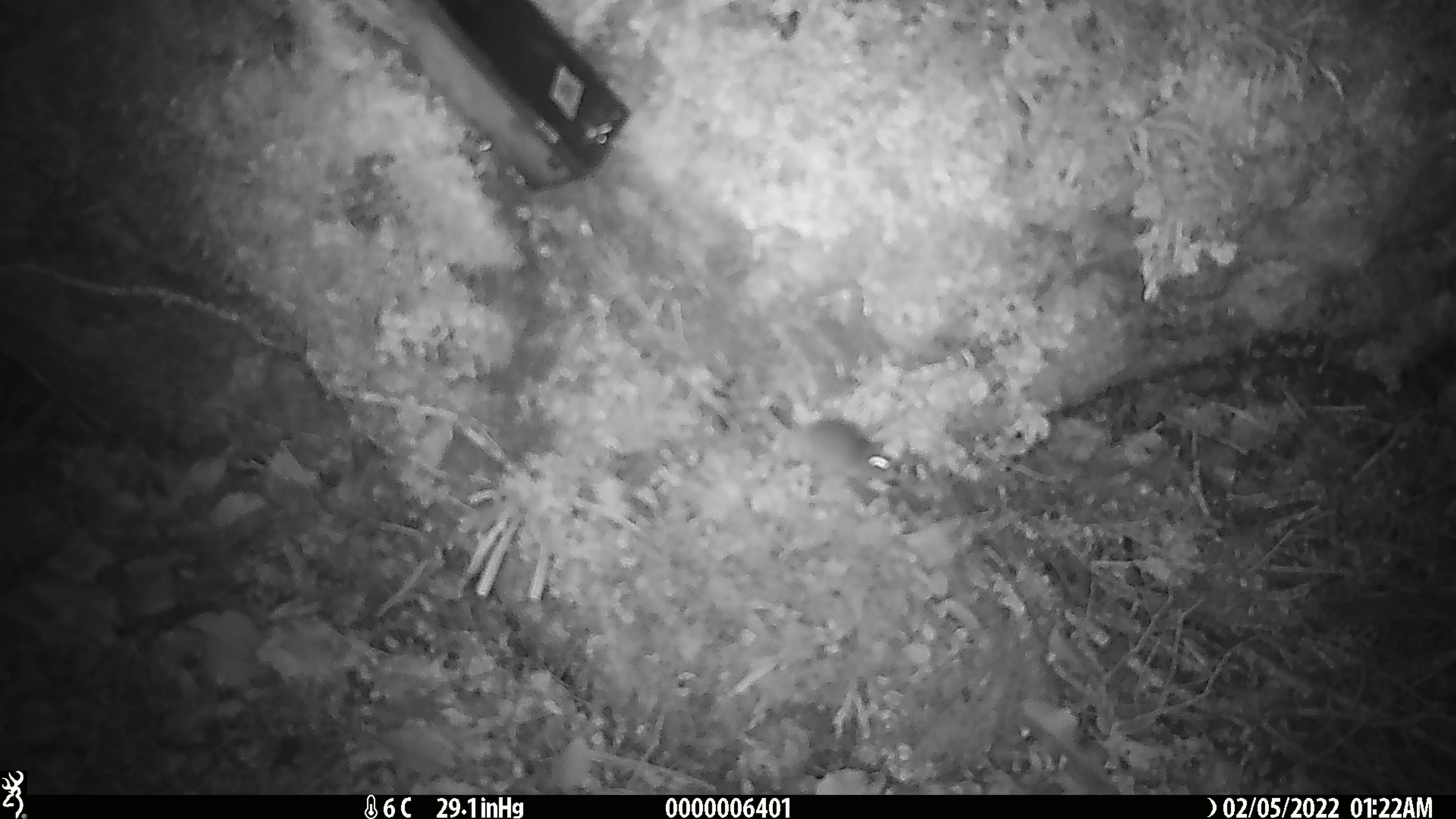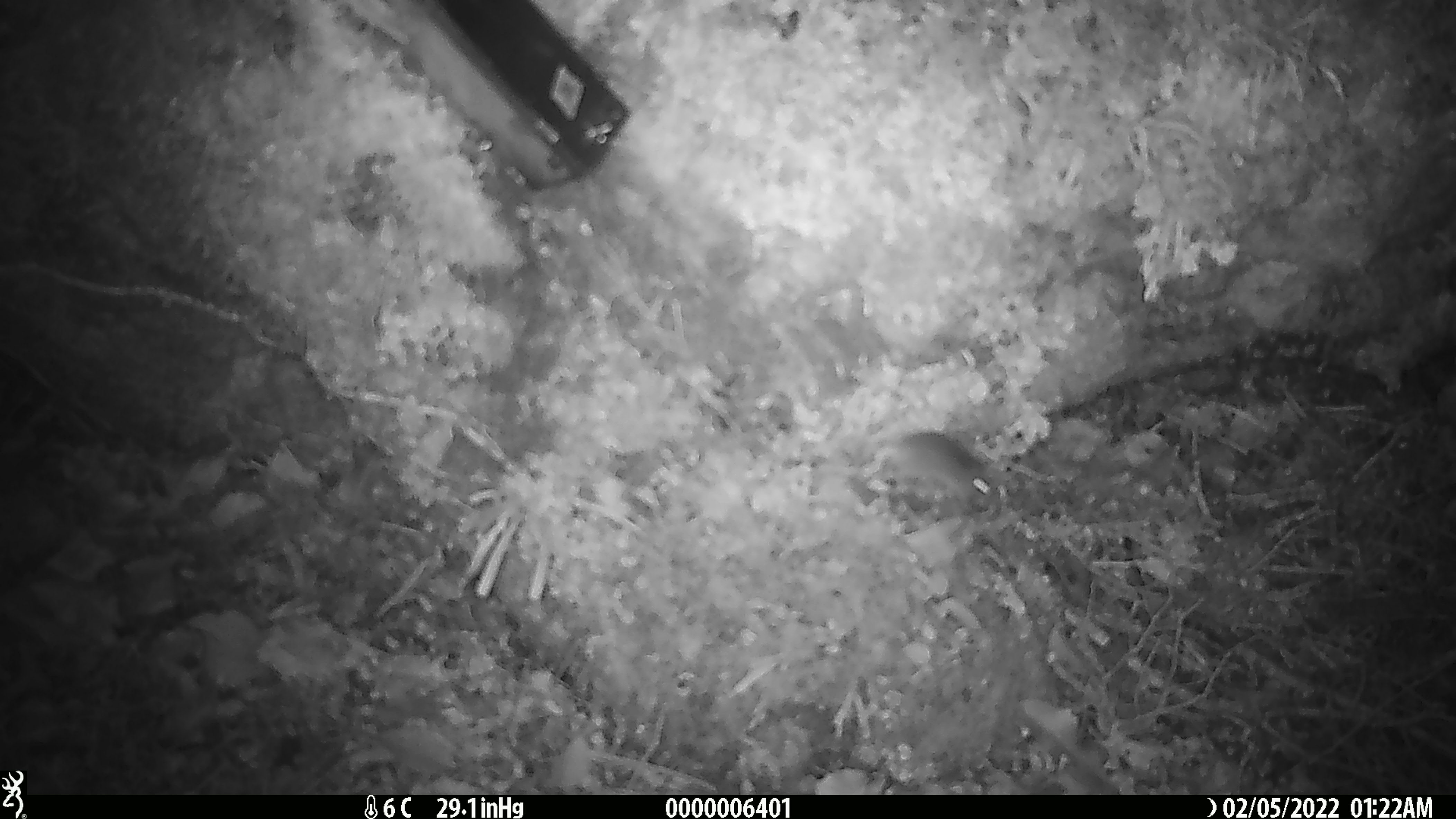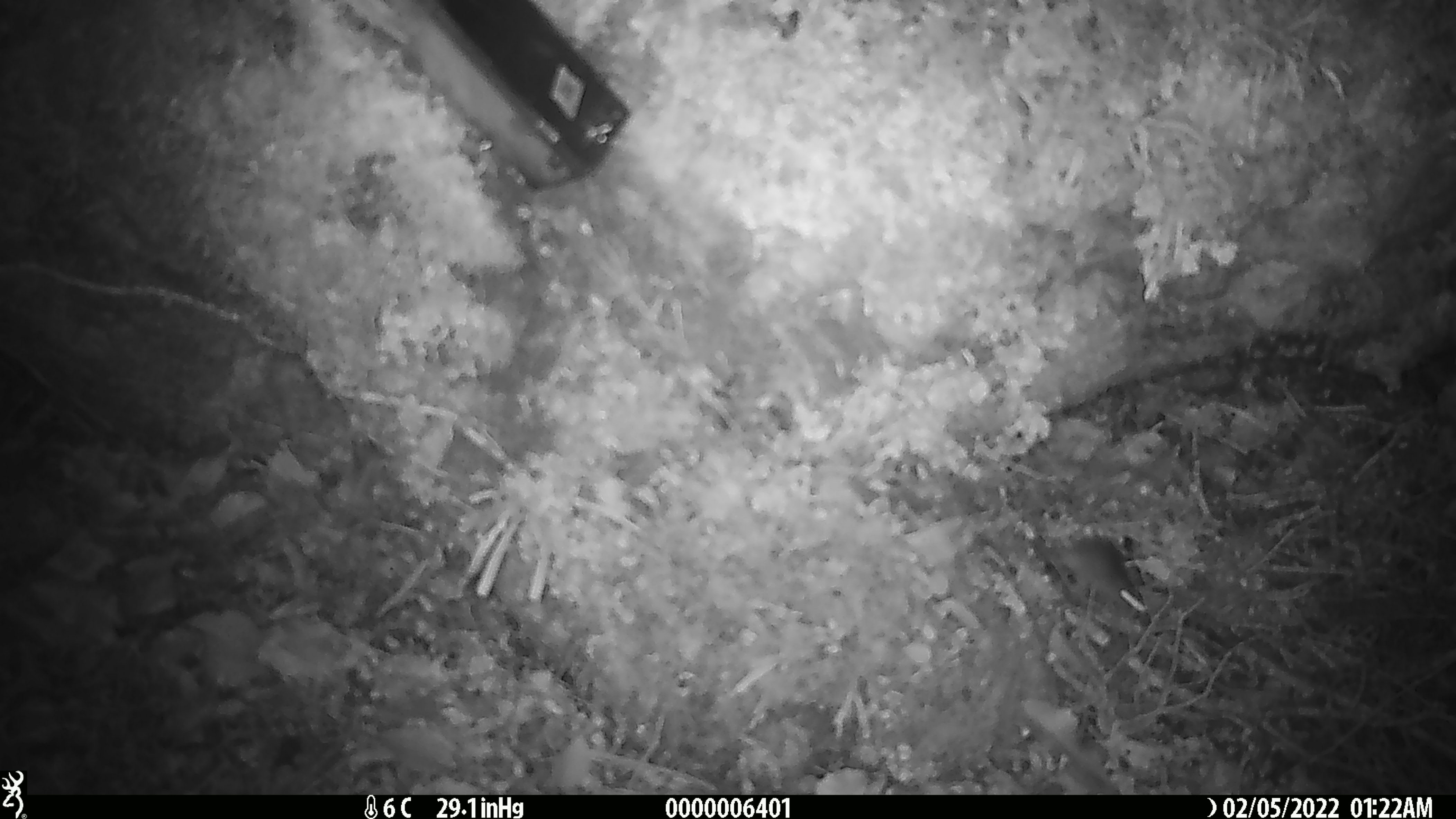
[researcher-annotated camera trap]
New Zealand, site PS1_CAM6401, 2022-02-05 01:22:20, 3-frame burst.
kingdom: Animalia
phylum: Chordata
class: Mammalia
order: Rodentia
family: Muridae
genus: Mus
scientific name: Mus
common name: mouse